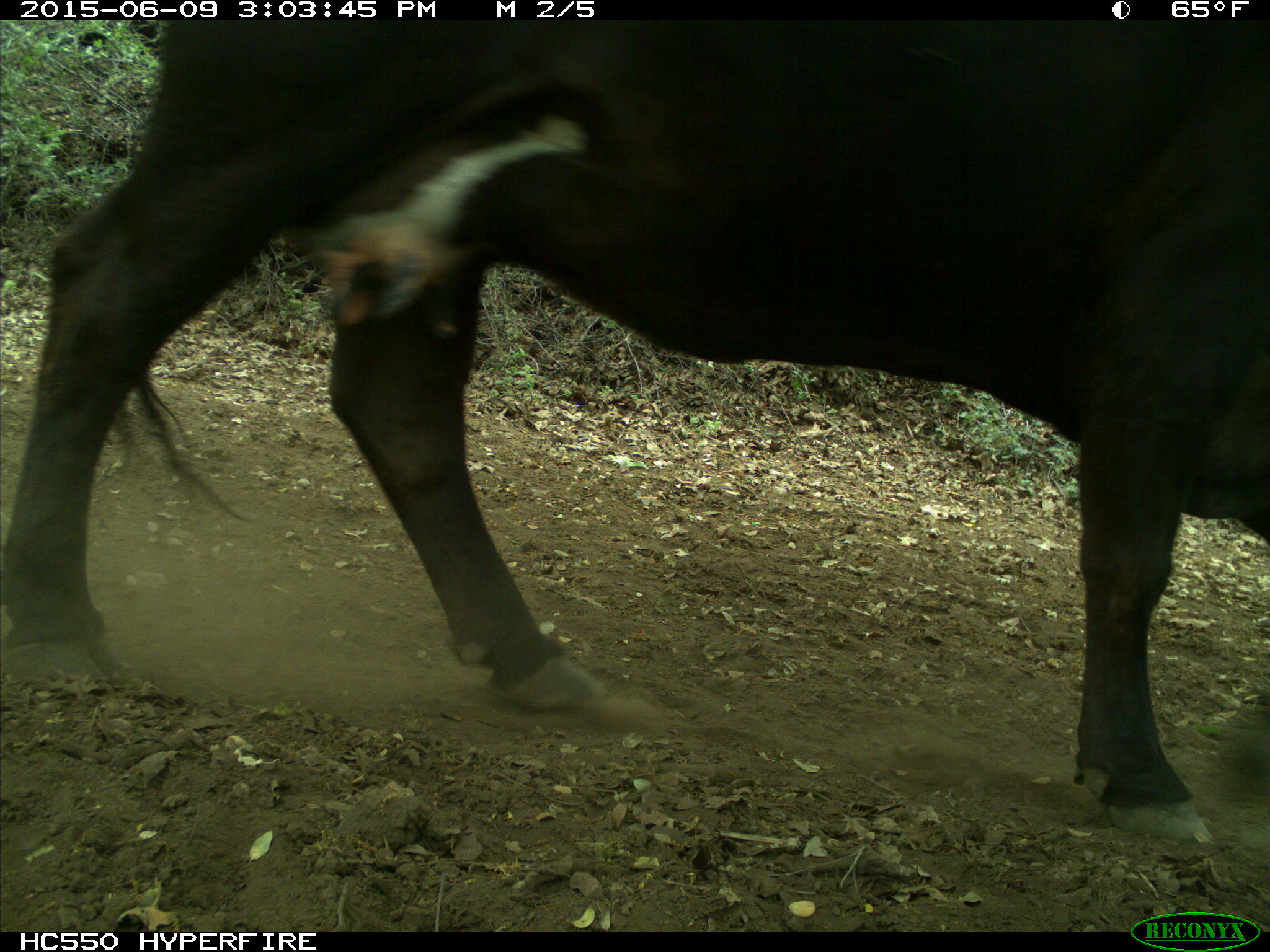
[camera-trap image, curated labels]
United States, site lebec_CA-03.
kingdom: Animalia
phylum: Chordata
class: Mammalia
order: Artiodactyla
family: Bovidae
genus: Bos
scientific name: Bos taurus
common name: domestic cow